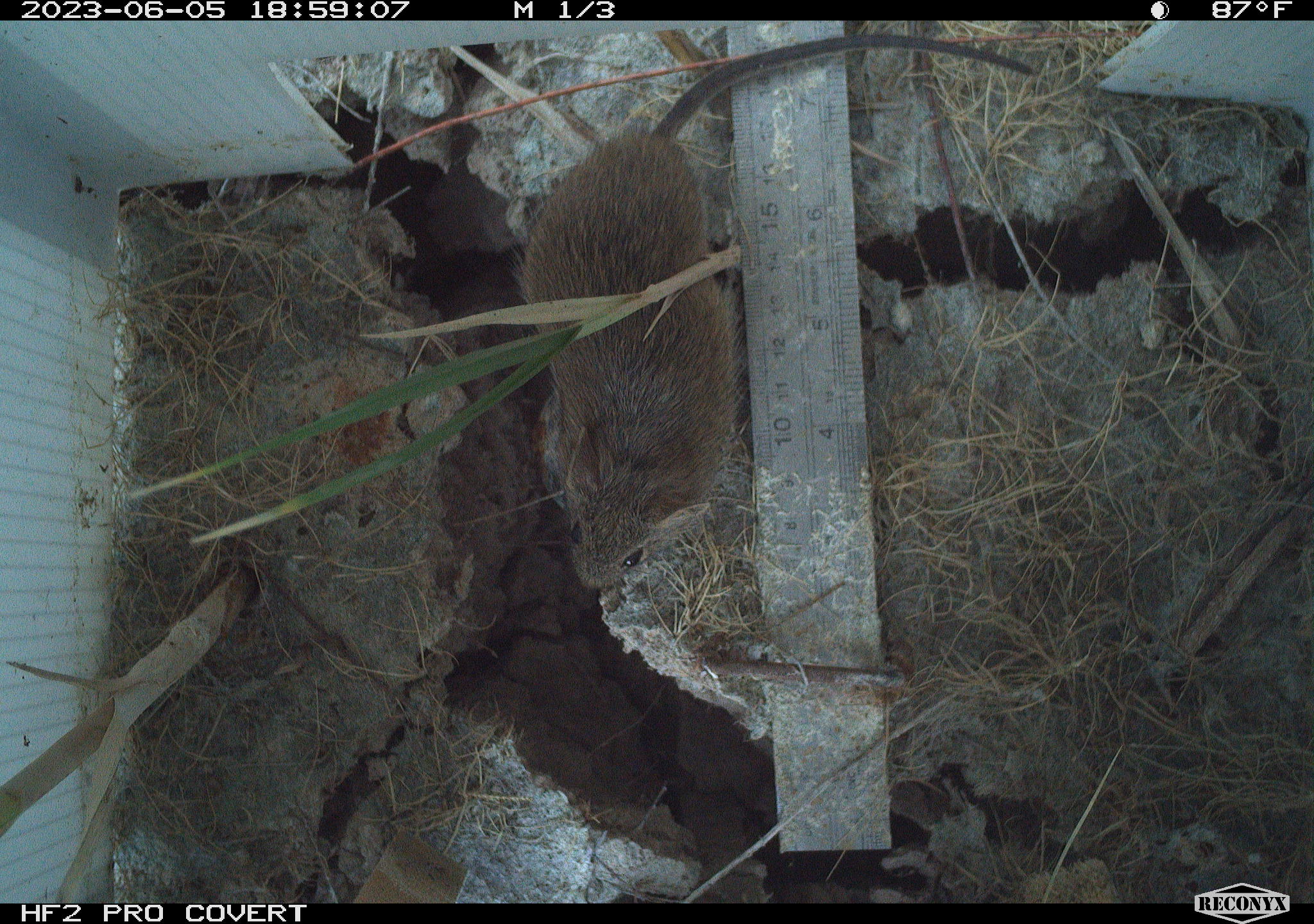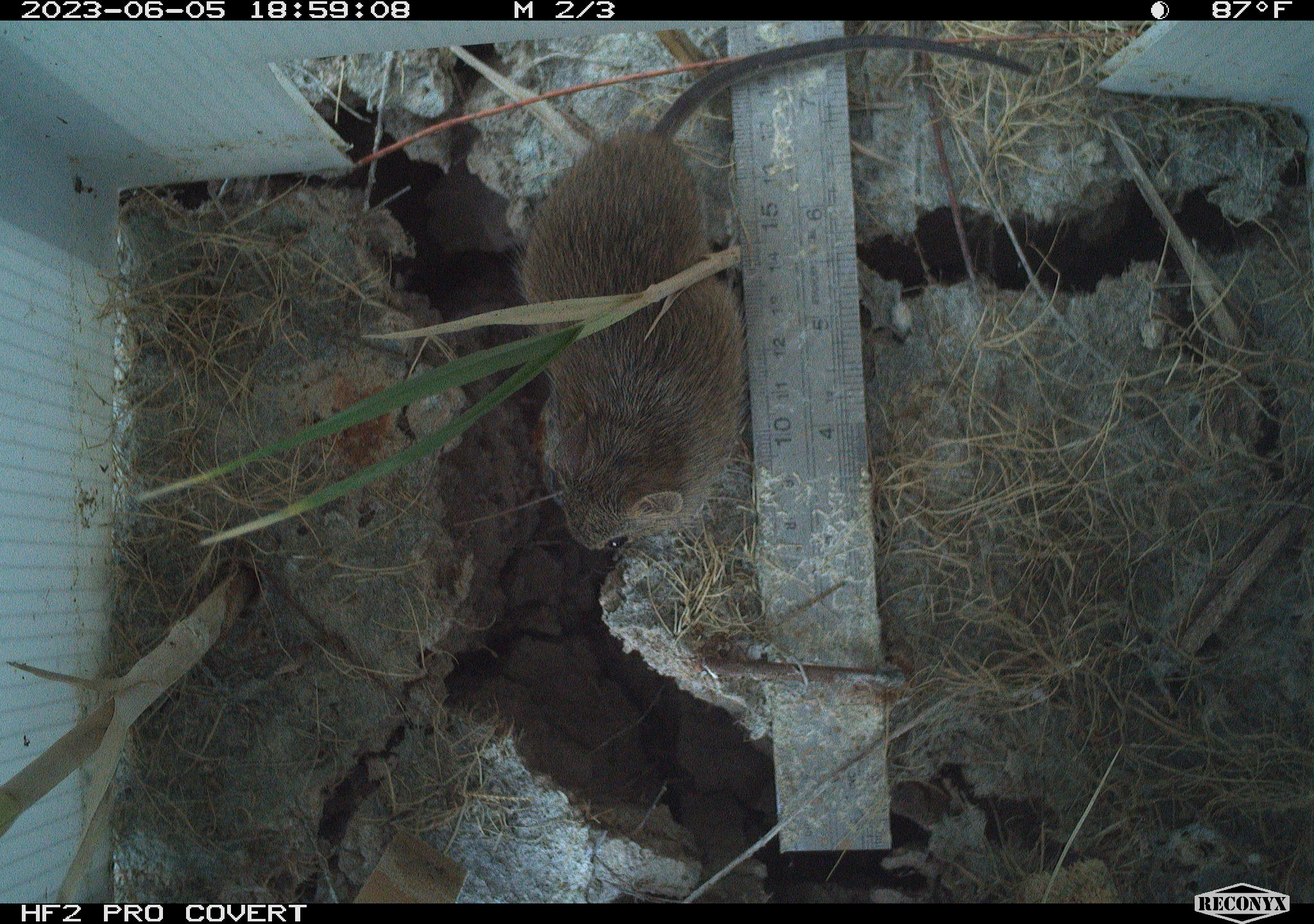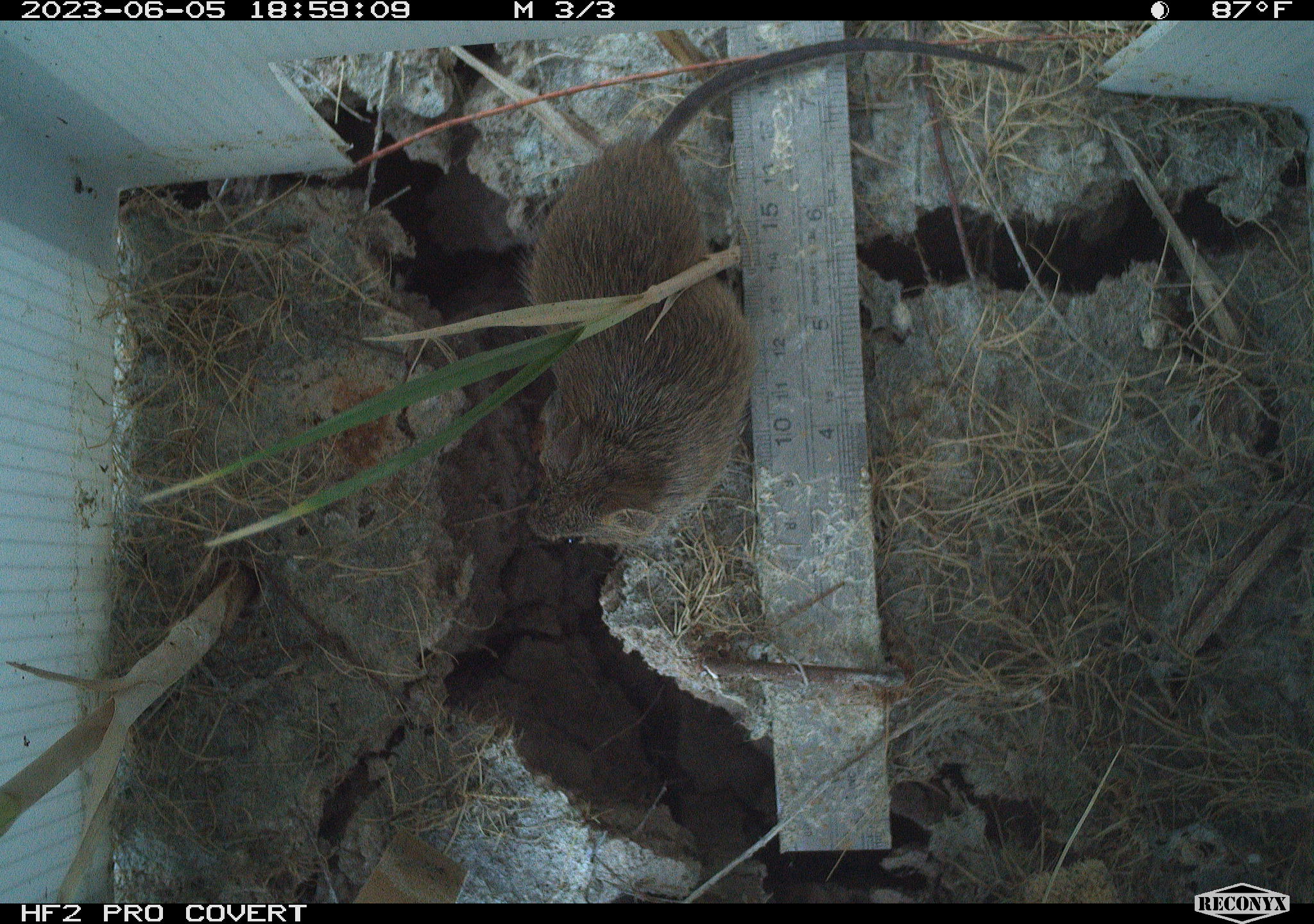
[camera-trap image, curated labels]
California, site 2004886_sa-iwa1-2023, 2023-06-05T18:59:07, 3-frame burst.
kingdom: Animalia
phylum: Chordata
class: Mammalia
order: Rodentia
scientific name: Rodentia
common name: mouse species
Mouse species (Rodentia).